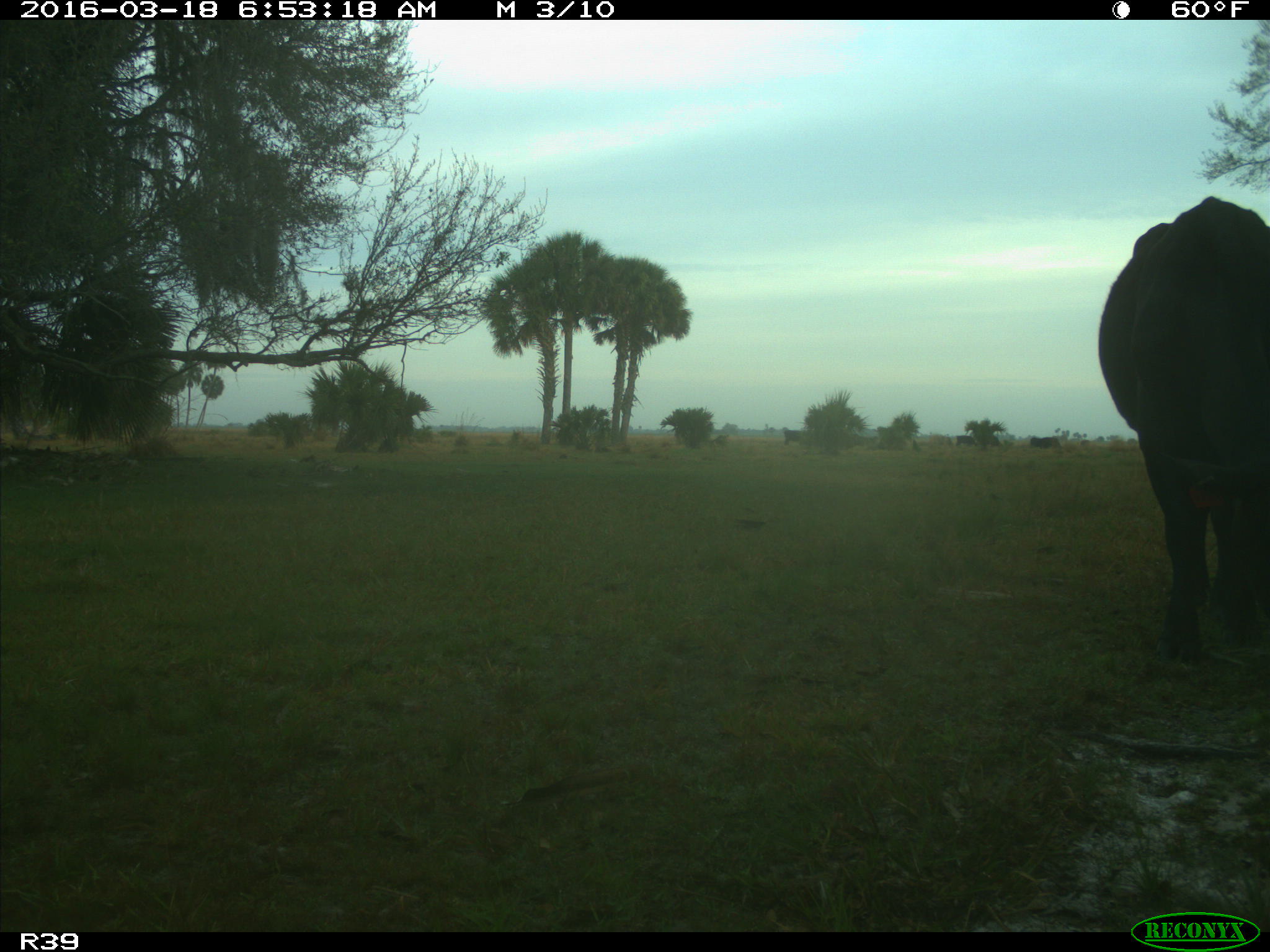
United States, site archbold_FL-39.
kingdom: Animalia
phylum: Chordata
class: Mammalia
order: Artiodactyla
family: Bovidae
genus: Bos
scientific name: Bos taurus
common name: domestic cow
Bos taurus (domestic cow).